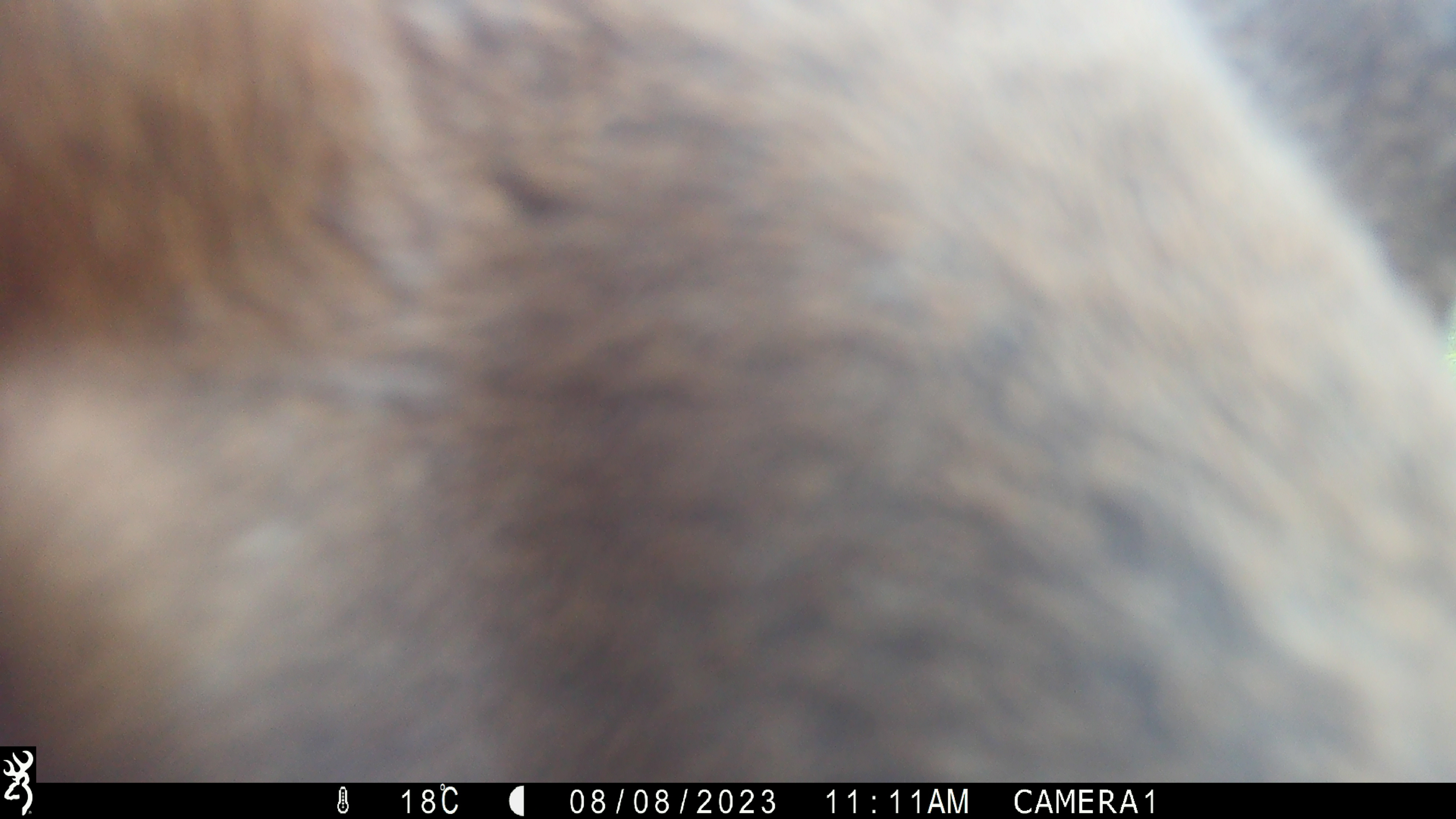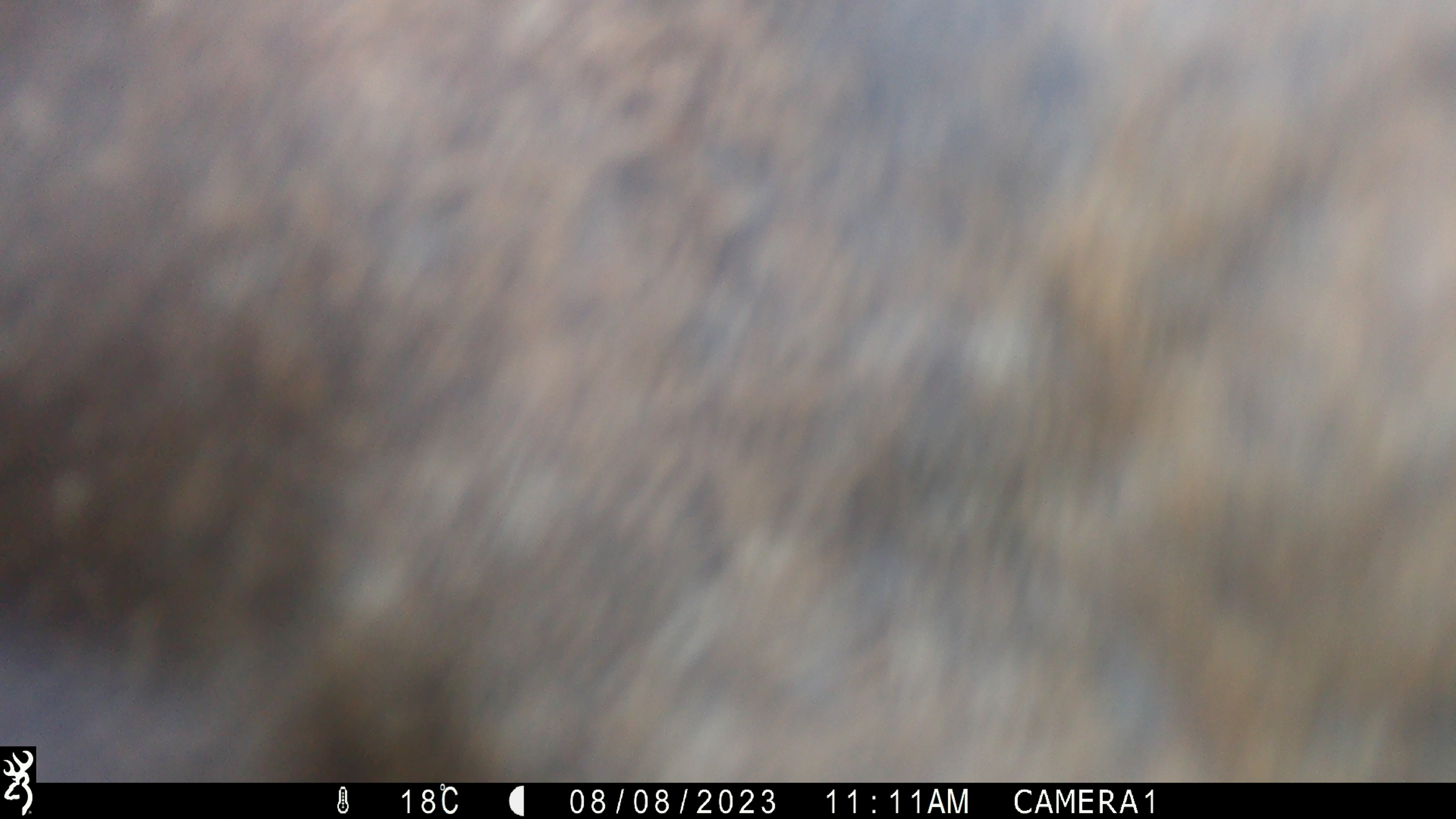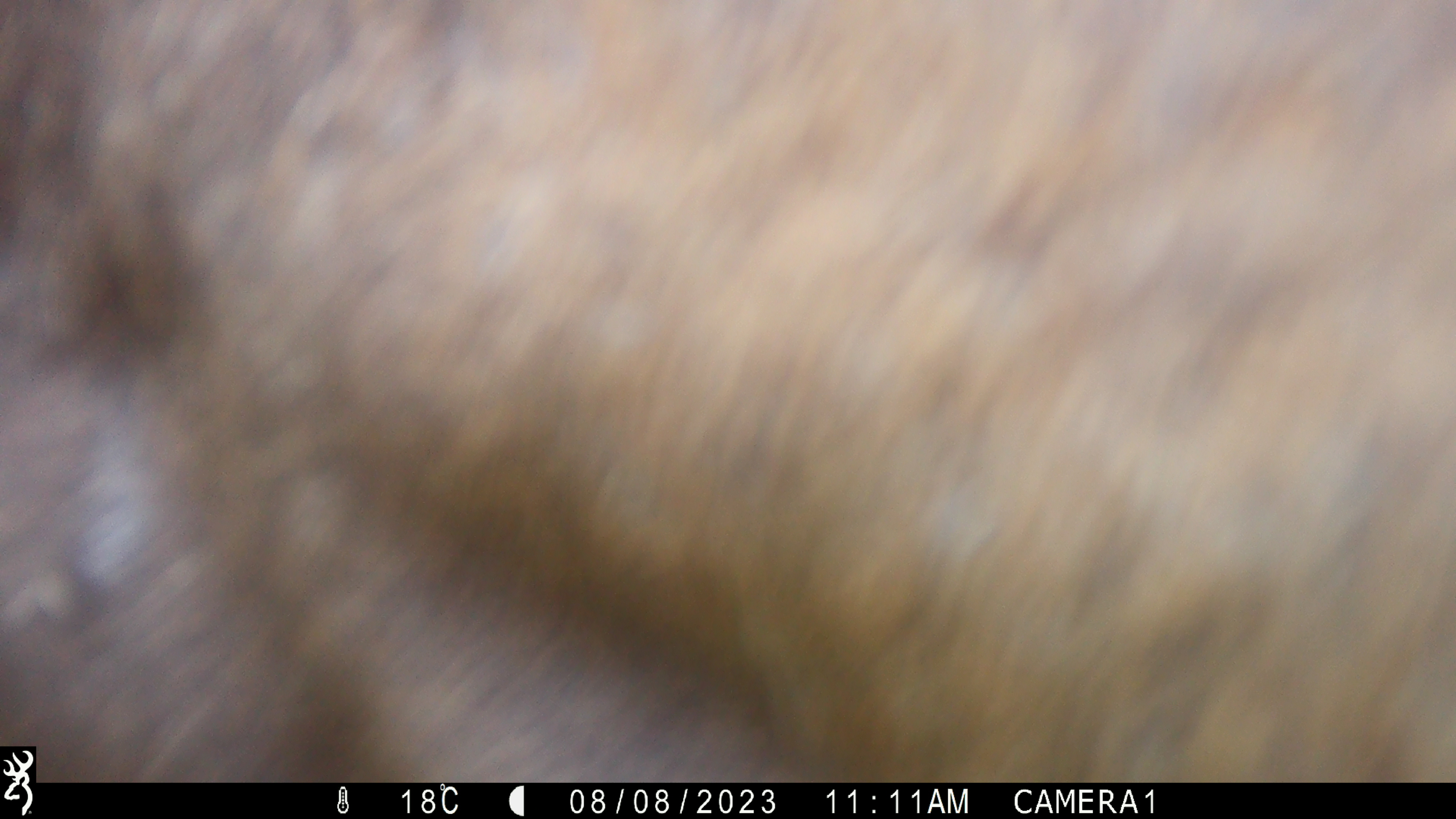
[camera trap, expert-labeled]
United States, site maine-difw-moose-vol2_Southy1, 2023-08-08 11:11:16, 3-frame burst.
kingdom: Animalia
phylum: Chordata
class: Mammalia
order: Artiodactyla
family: Cervidae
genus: Alces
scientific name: Alces alces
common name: moose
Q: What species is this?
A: Moose (Alces alces).